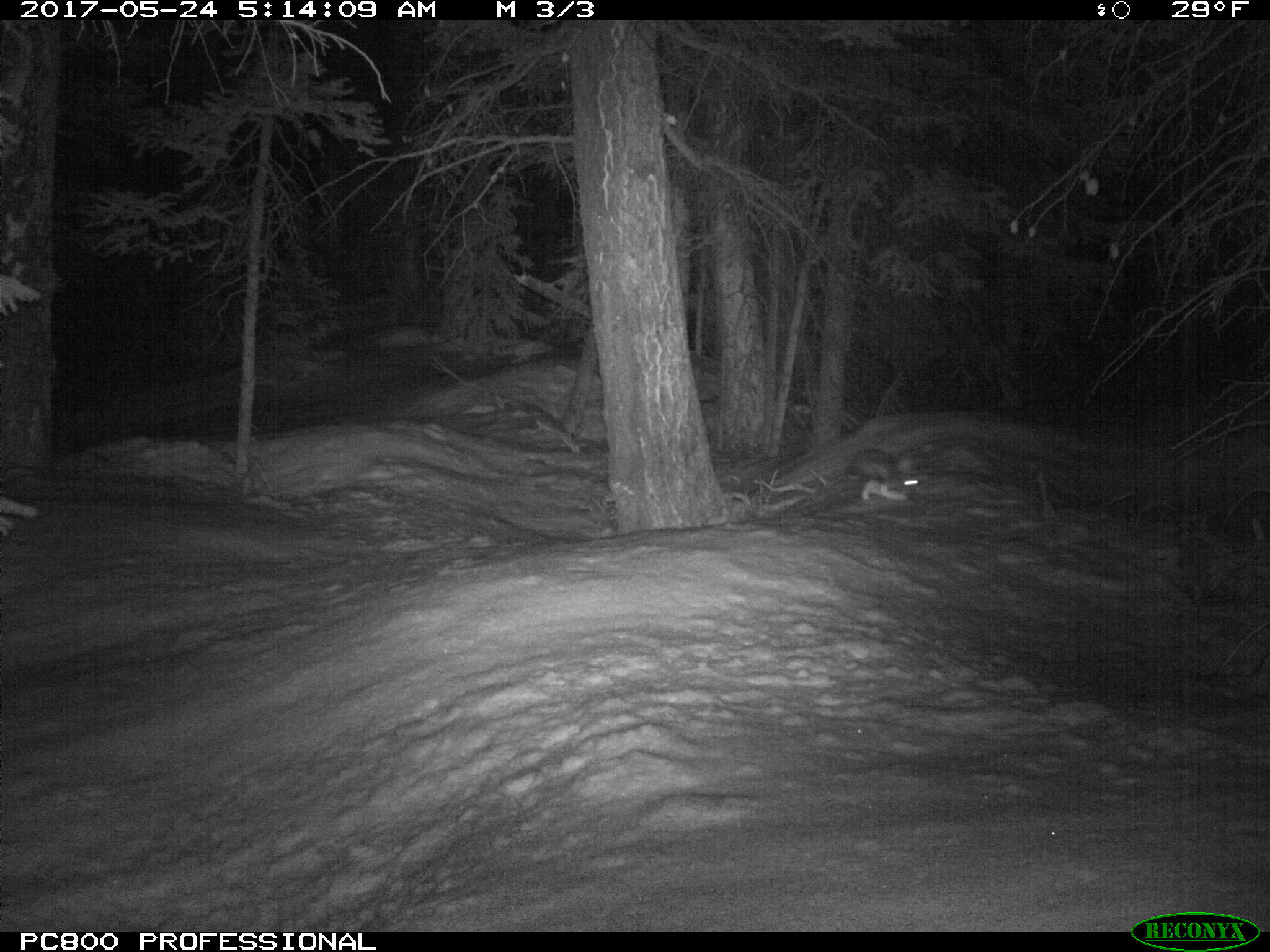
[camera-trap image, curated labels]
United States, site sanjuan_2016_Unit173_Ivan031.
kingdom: Animalia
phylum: Chordata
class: Mammalia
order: Lagomorpha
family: Leporidae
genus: Lepus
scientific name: Lepus americanus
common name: snowshoe hare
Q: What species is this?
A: Lepus americanus (snowshoe hare).